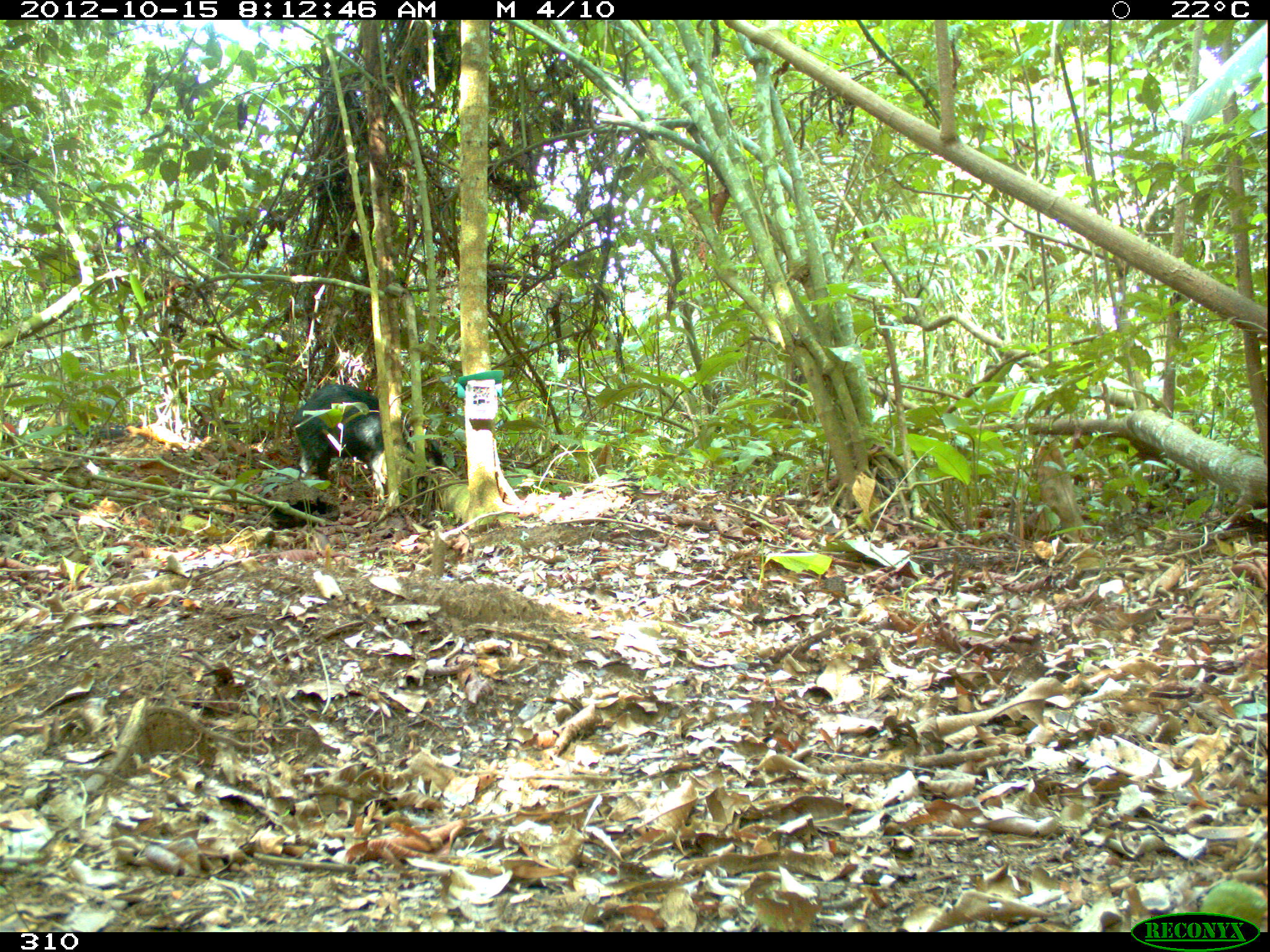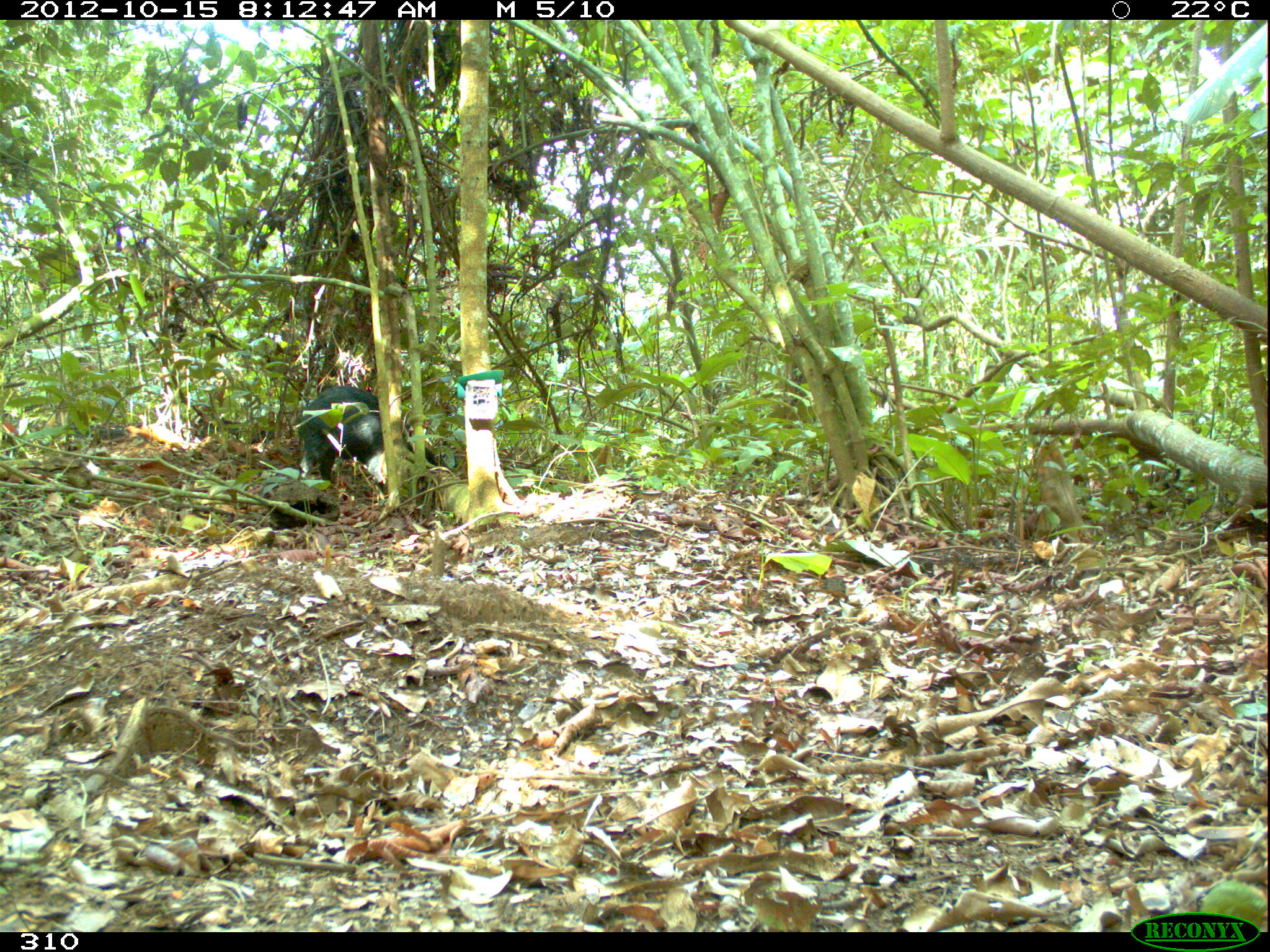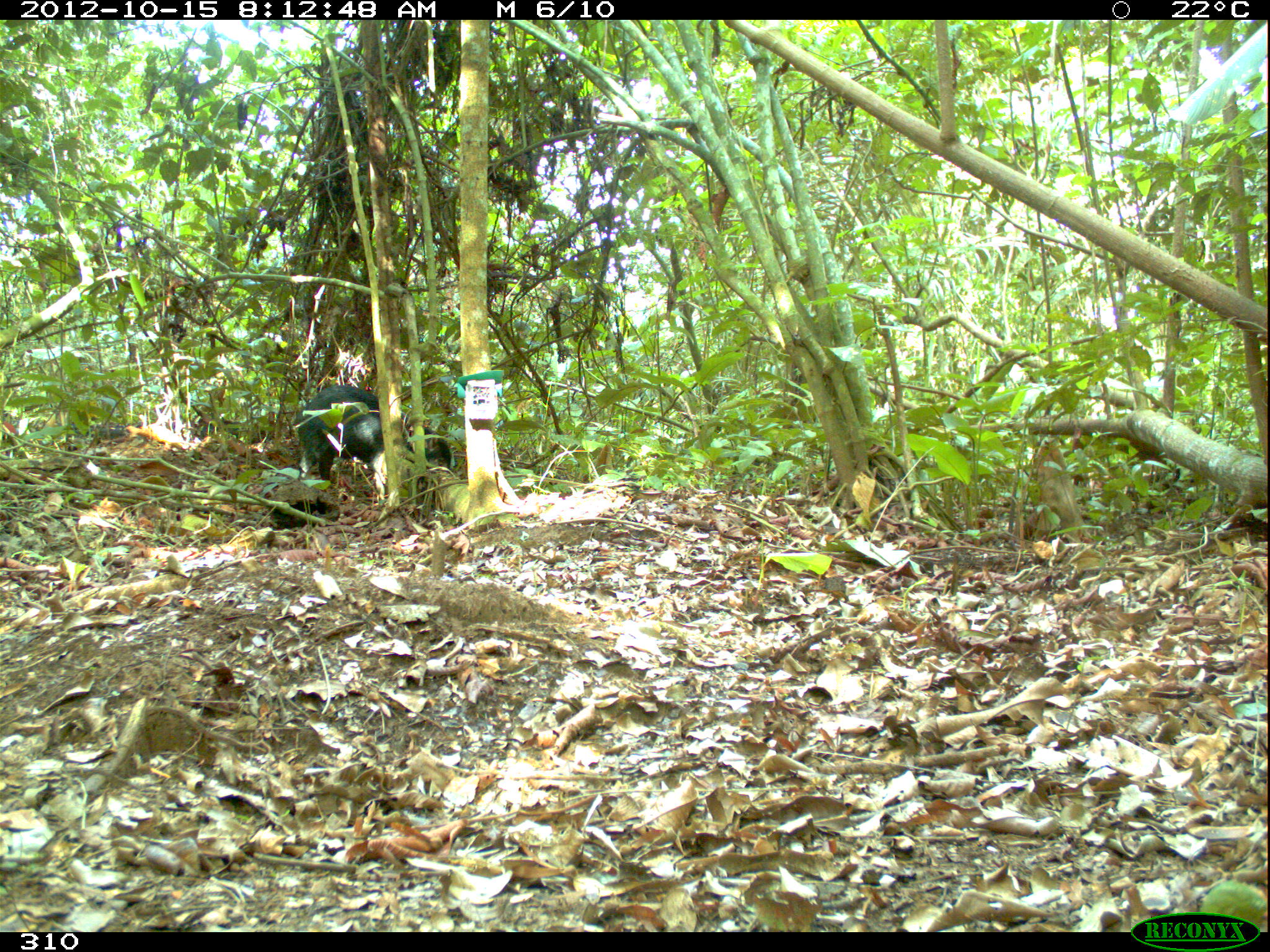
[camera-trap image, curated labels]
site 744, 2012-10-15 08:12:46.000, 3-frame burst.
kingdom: Animalia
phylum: Chordata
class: Mammalia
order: Artiodactyla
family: Tayassuidae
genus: Tayassu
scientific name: Tayassu pecari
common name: white-lipped peccary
Tayassu pecari (white-lipped peccary).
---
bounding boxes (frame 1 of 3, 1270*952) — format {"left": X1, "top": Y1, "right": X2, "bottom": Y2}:
tayassu pecari: {"left": 292, "top": 382, "right": 442, "bottom": 500}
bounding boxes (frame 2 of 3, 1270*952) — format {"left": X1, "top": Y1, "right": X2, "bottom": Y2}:
tayassu pecari: {"left": 296, "top": 385, "right": 436, "bottom": 483}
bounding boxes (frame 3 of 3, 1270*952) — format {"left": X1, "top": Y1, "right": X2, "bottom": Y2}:
tayassu pecari: {"left": 295, "top": 385, "right": 451, "bottom": 487}